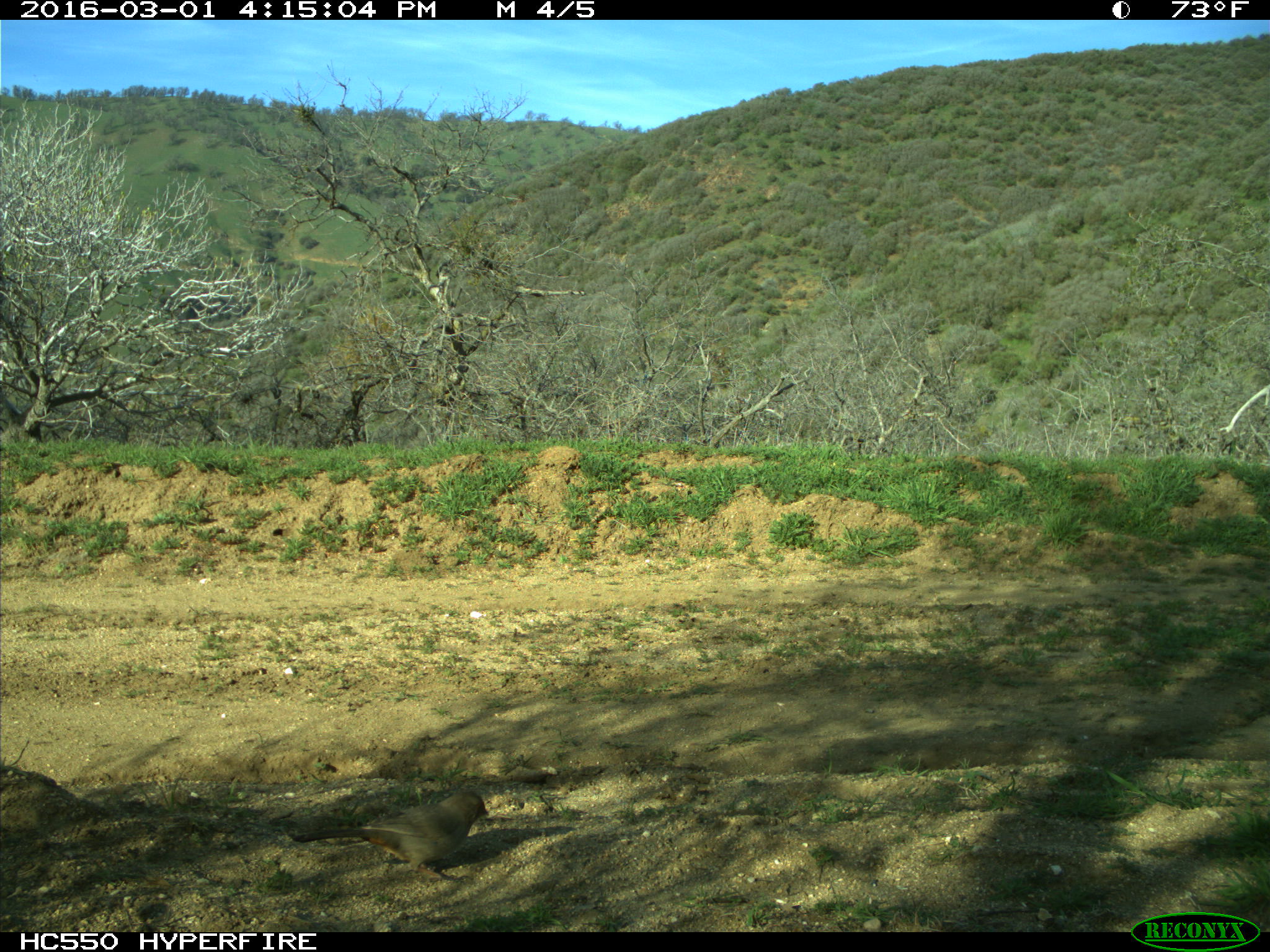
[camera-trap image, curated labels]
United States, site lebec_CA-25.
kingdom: Animalia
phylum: Chordata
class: Aves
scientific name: Aves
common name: birds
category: unidentified bird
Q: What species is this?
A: Unidentified bird (birds) (Aves).